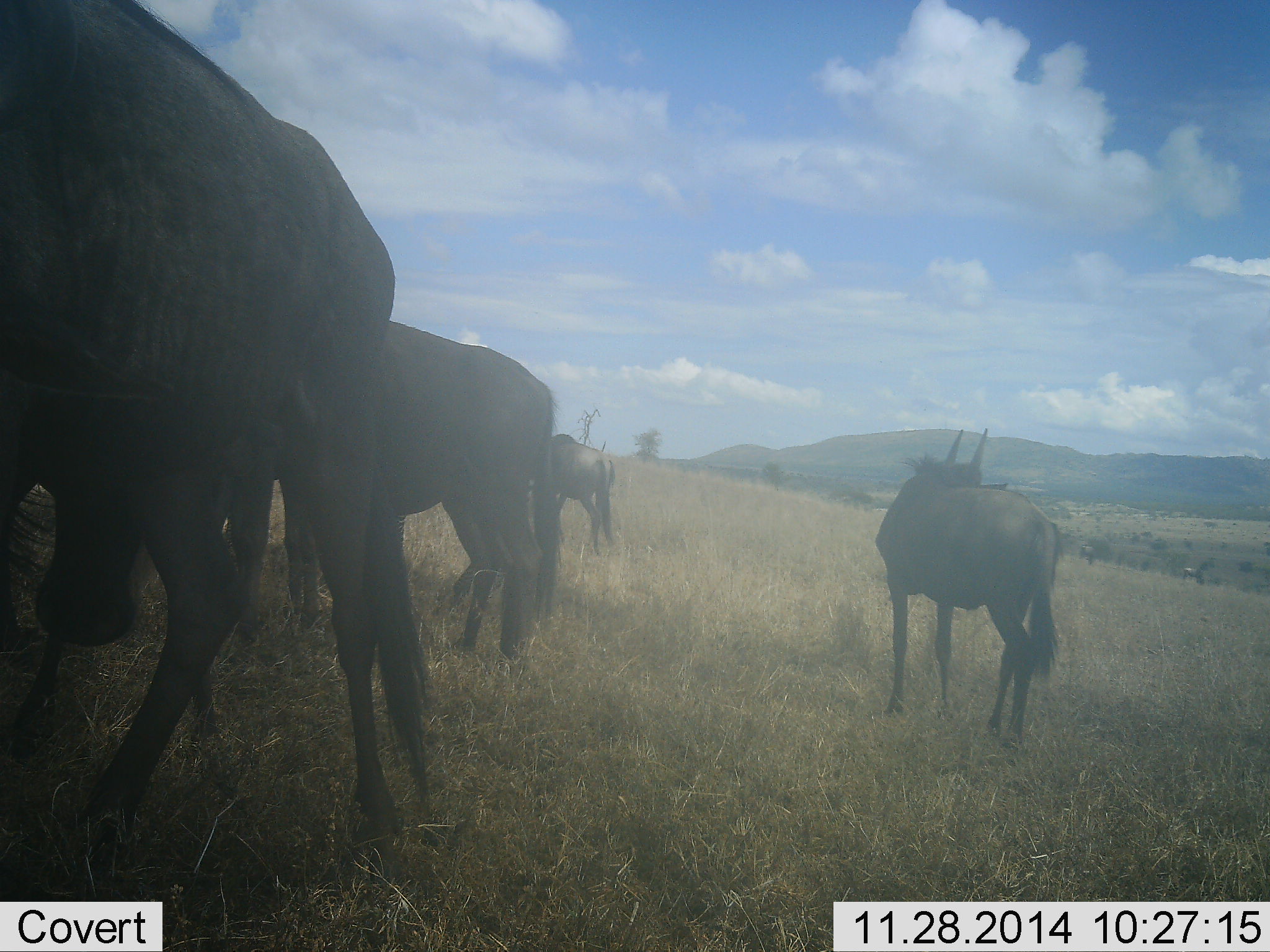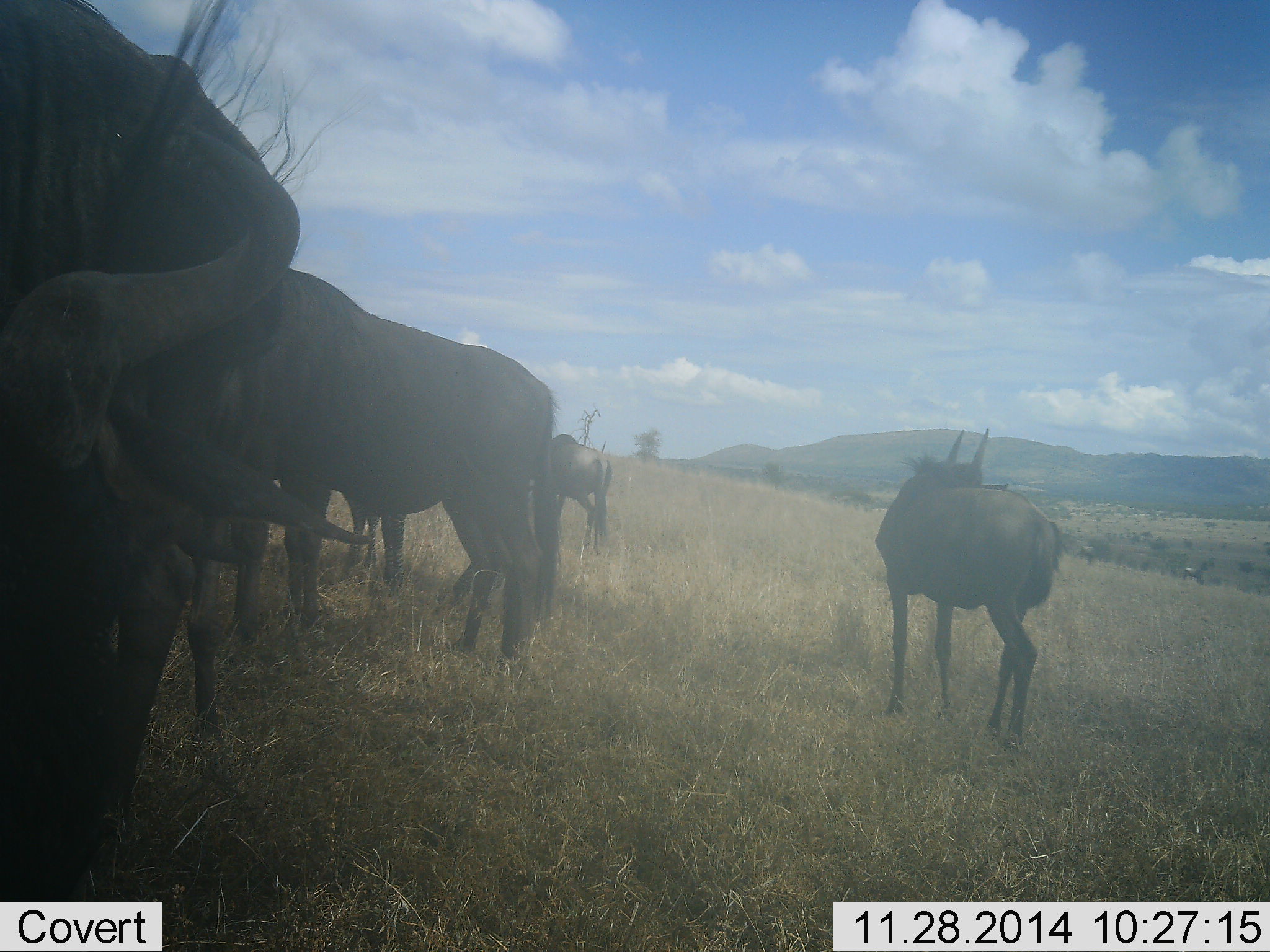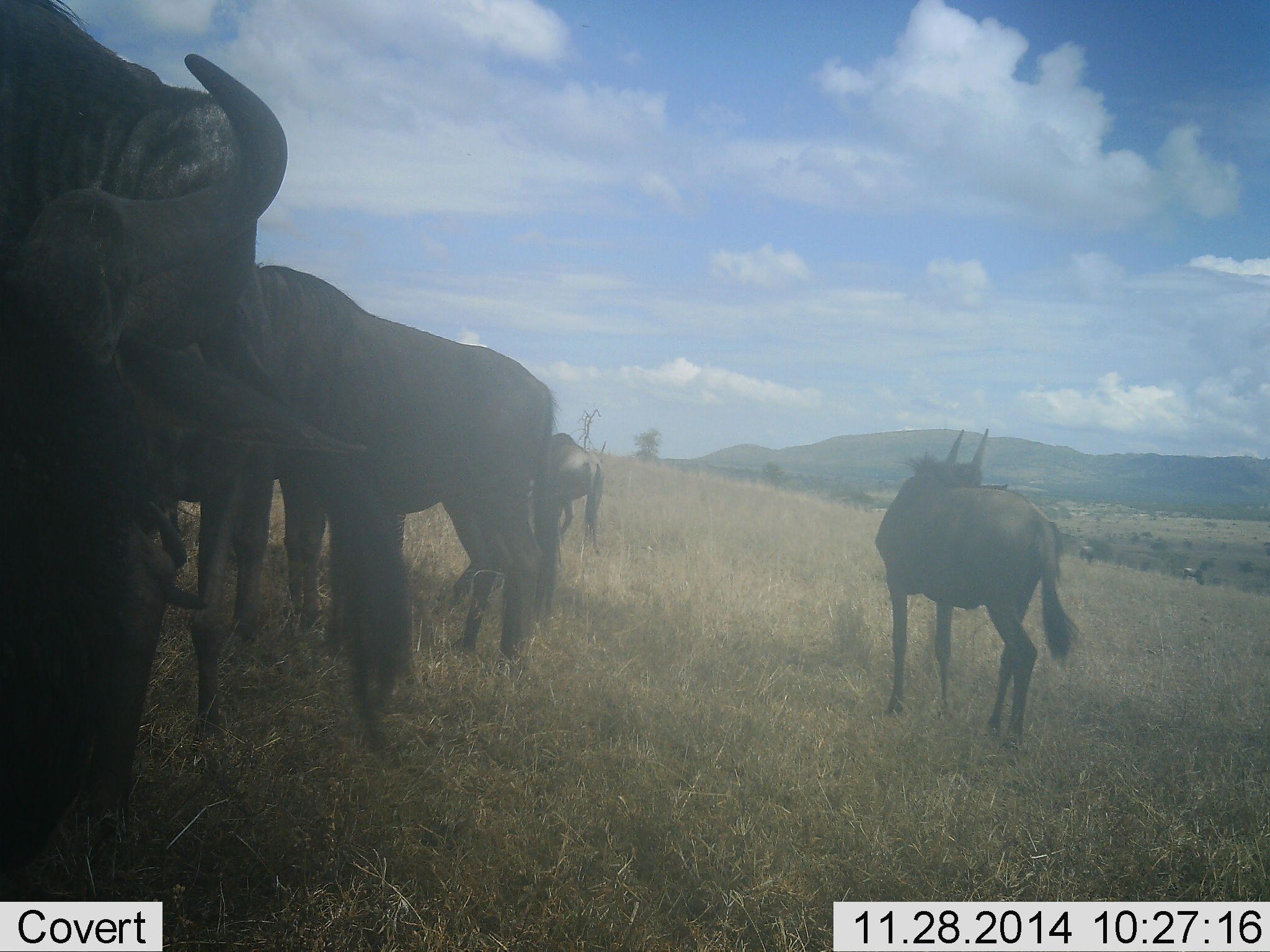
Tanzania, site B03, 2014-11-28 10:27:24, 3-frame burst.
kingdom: Animalia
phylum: Chordata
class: Mammalia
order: Artiodactyla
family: Bovidae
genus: Connochaetes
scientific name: Connochaetes taurinus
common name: blue wildebeest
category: wildebeest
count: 6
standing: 80%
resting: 0%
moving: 40%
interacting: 0%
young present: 10%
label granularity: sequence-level